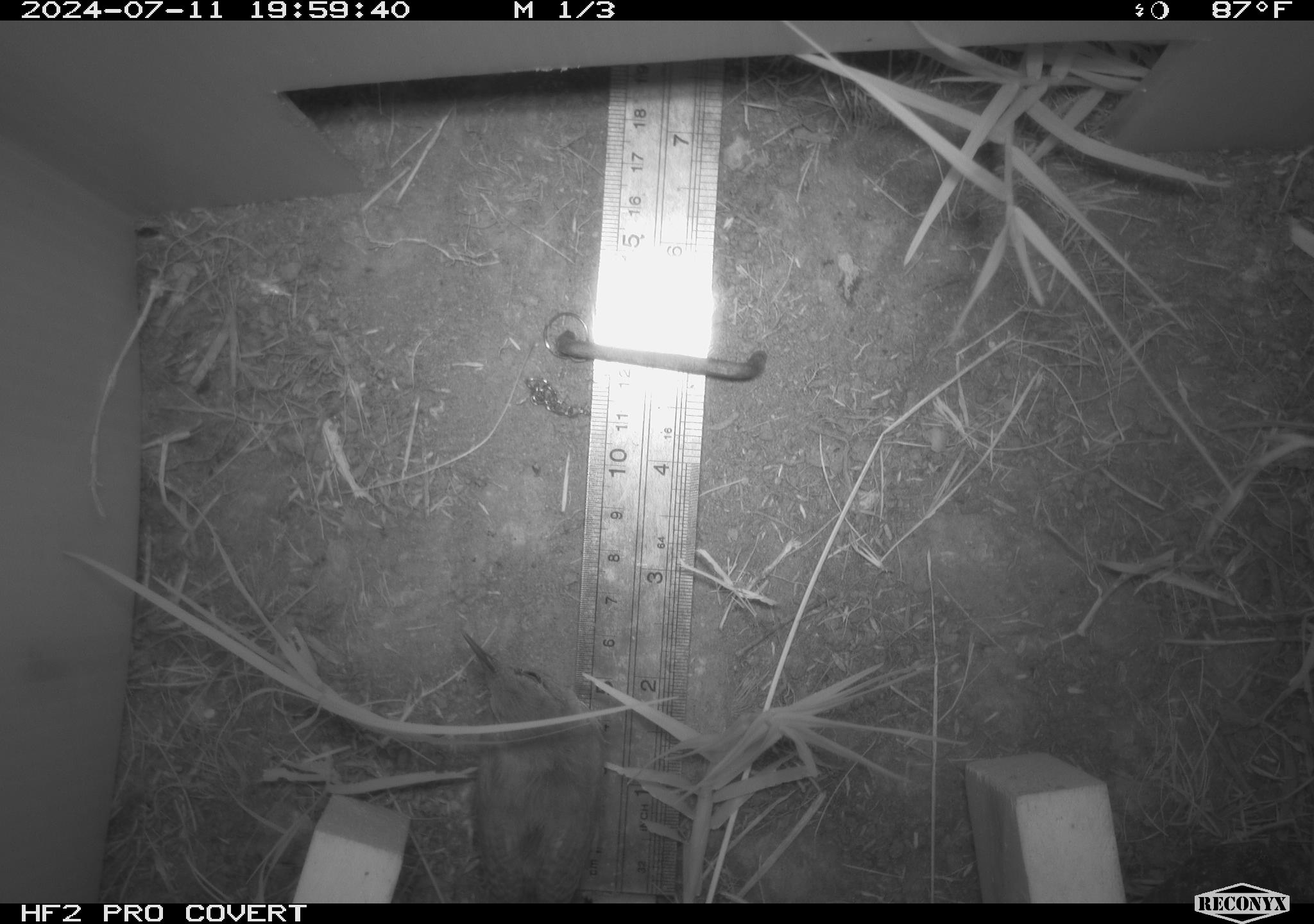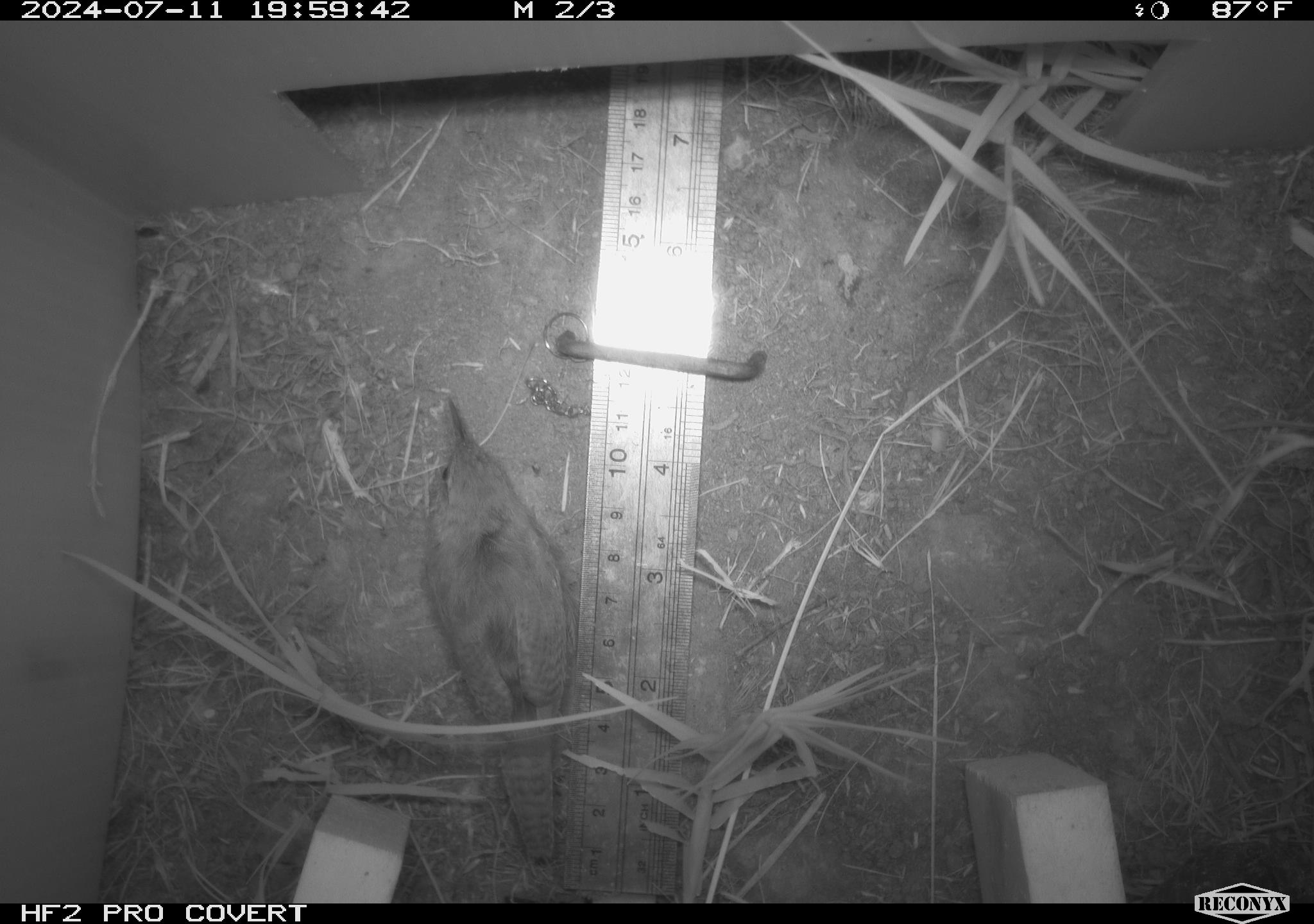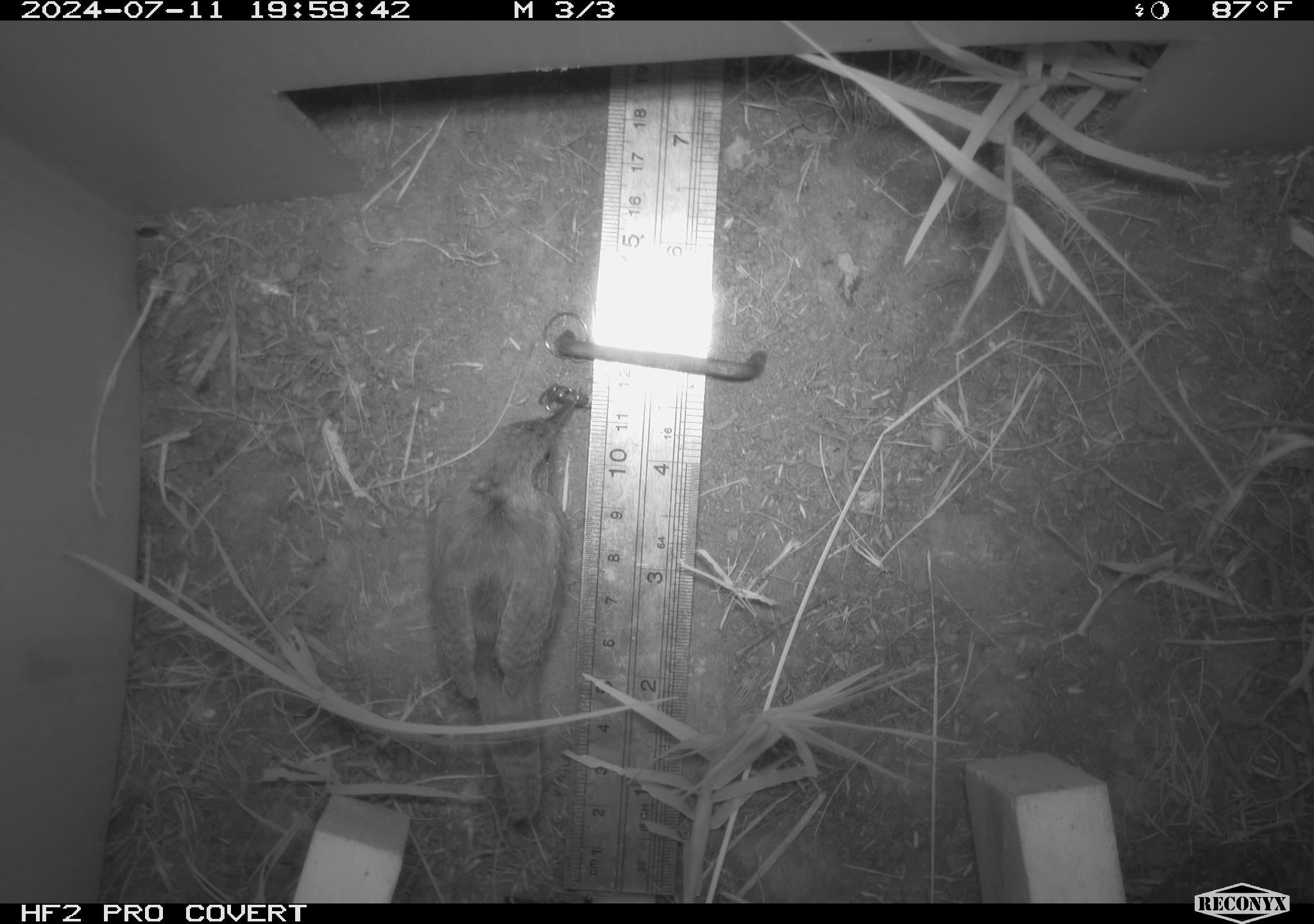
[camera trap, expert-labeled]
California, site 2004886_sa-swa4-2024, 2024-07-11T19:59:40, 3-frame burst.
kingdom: Animalia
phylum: Chordata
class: Aves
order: Passeriformes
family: Troglodytidae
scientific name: Troglodytidae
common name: wren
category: troglodytidae family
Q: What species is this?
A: Troglodytidae family (wren) (Troglodytidae).